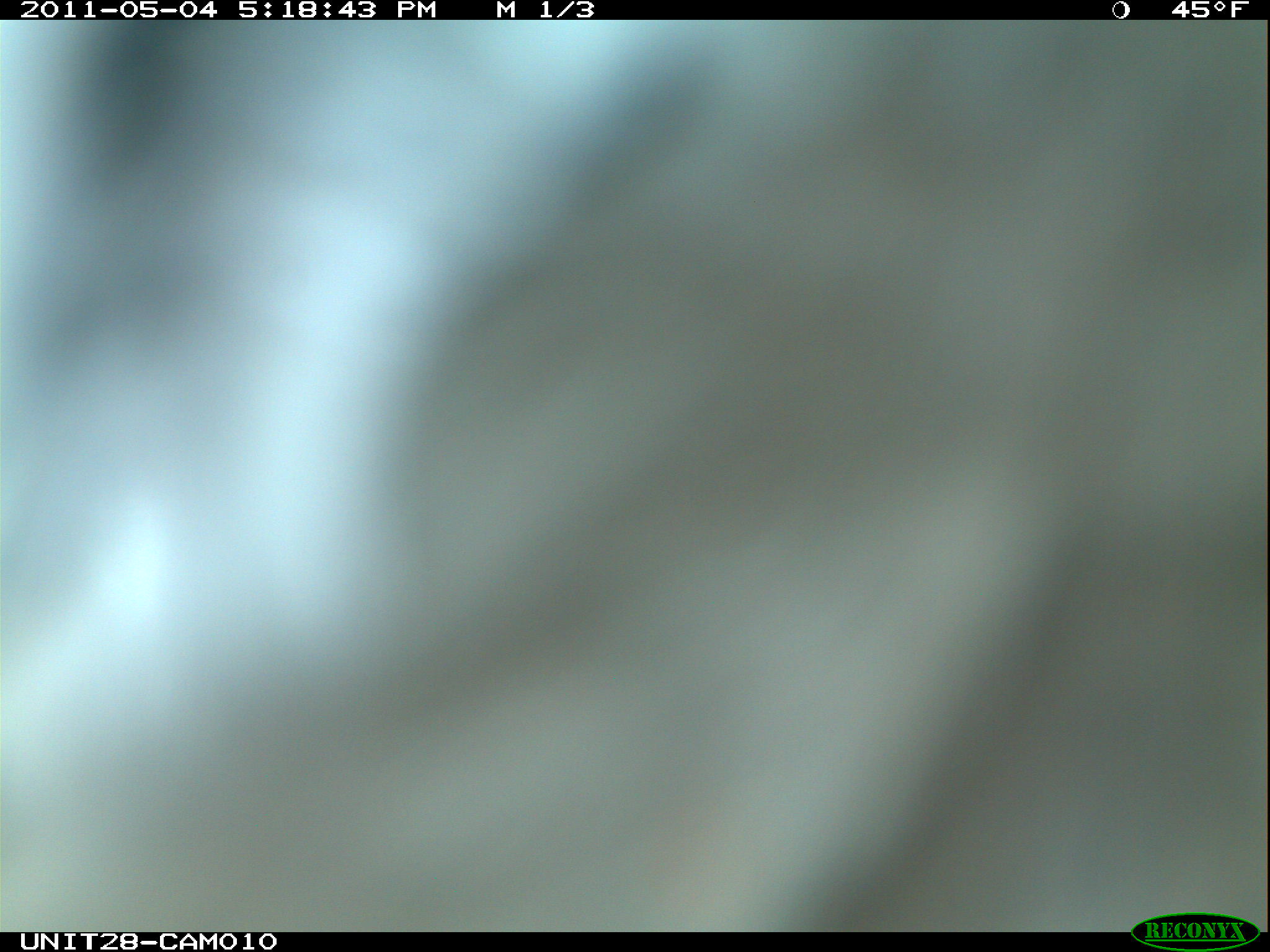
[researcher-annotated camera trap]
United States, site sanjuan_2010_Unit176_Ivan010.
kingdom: Animalia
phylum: Chordata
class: Aves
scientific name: Aves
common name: birds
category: unidentified bird